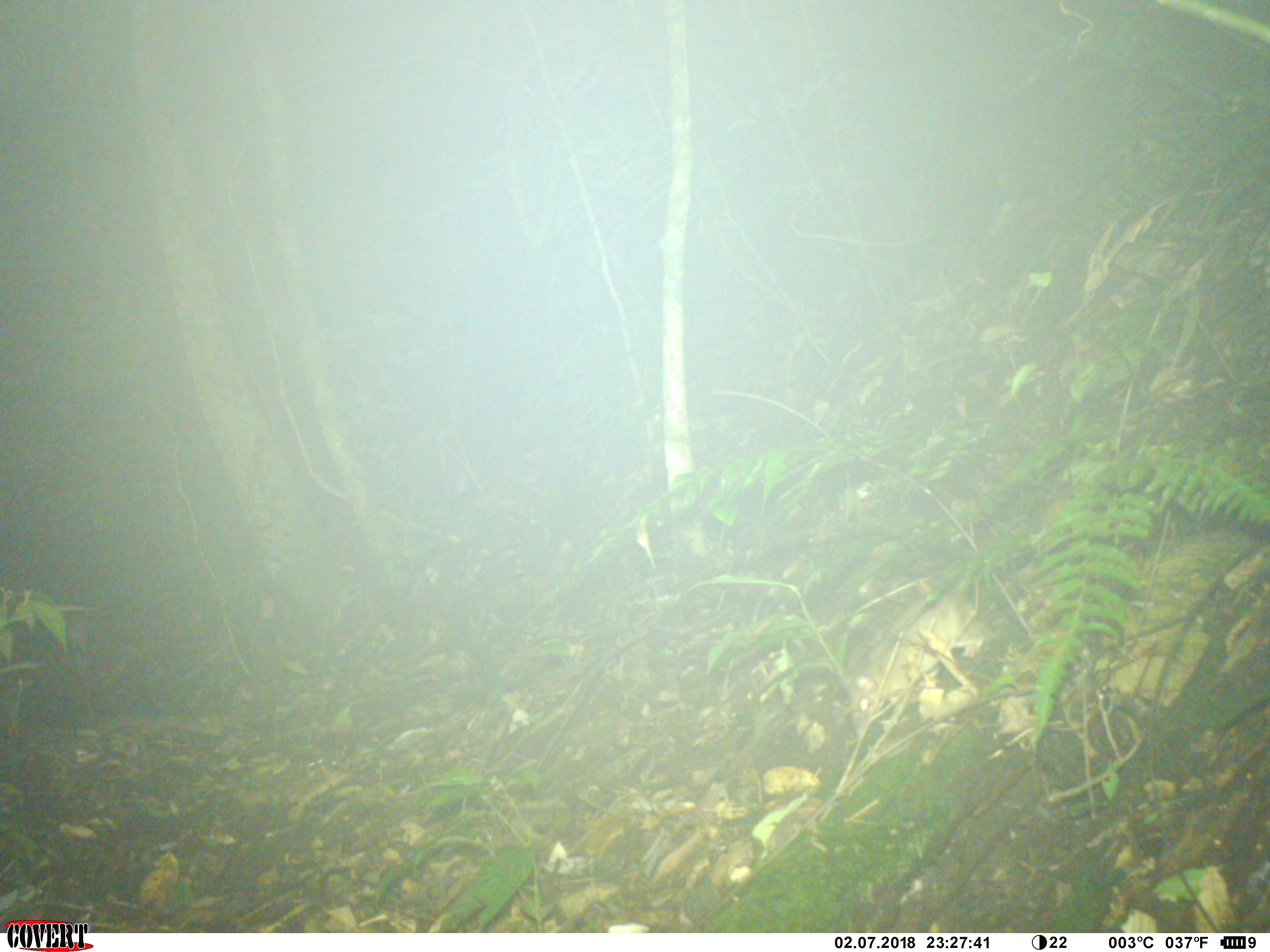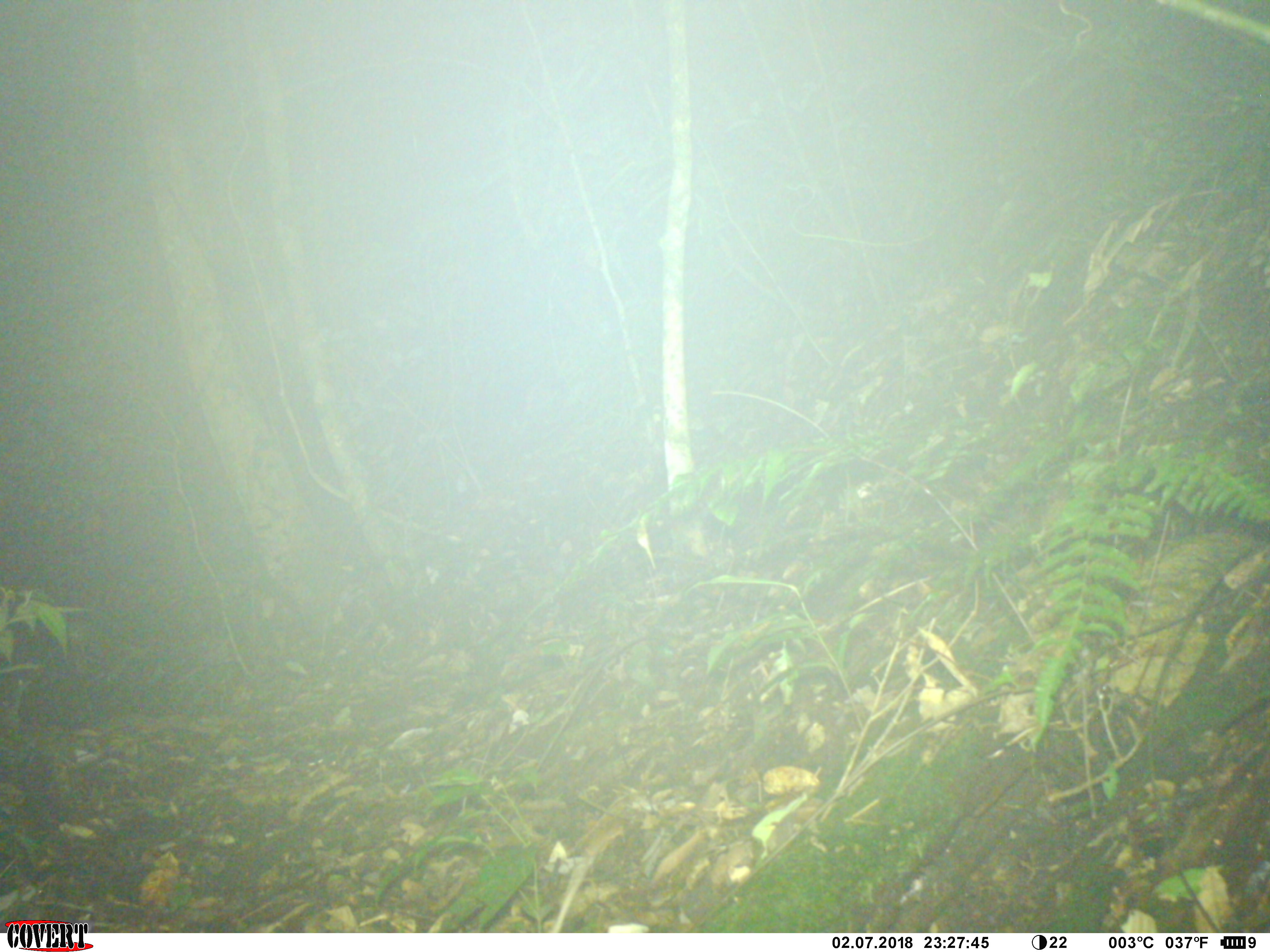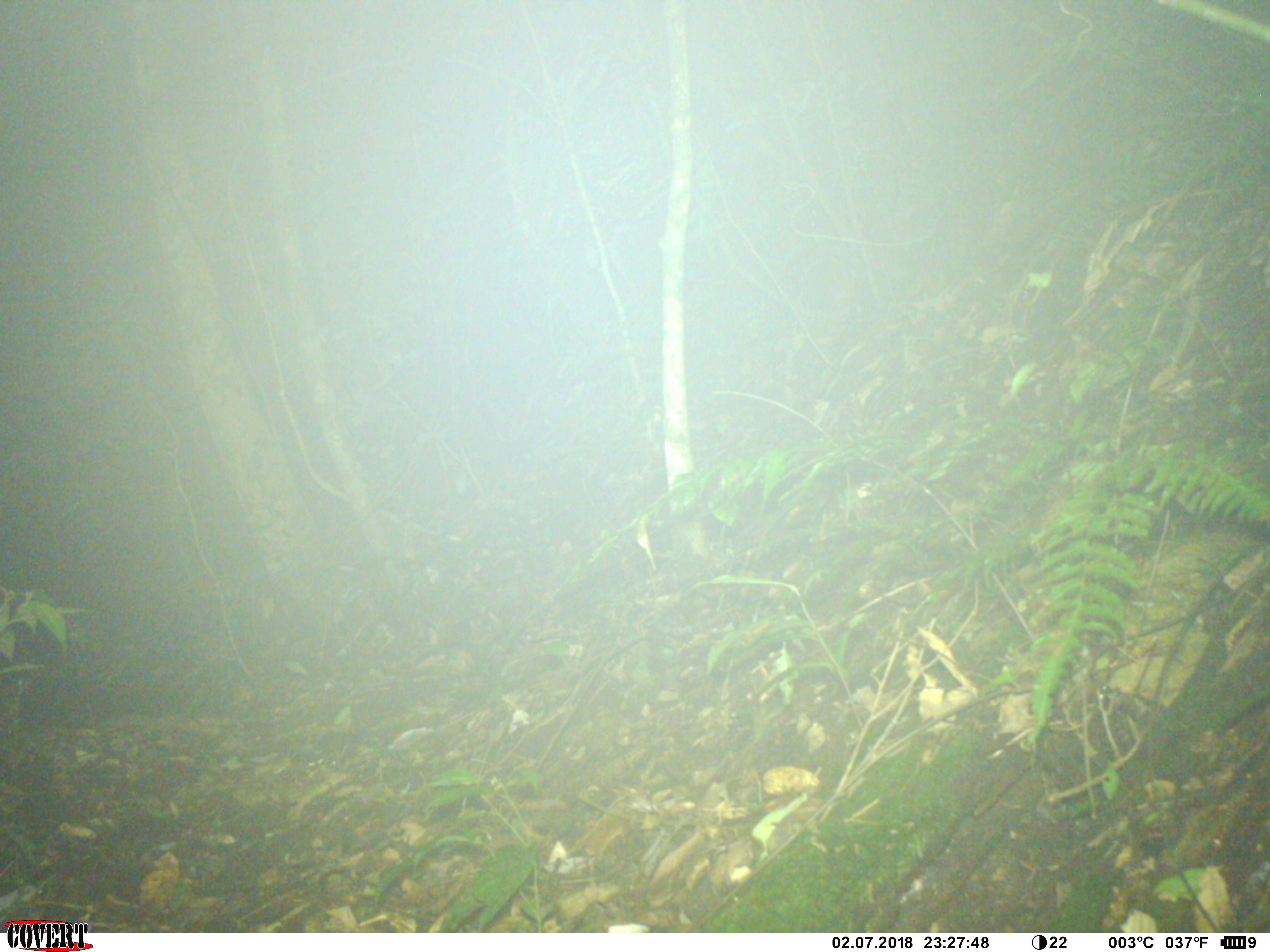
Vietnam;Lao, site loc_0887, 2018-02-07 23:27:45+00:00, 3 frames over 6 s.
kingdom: Animalia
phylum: Chordata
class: Mammalia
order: Rodentia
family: Muridae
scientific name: Muridae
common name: old-world mice and rats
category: unidentified murid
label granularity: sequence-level